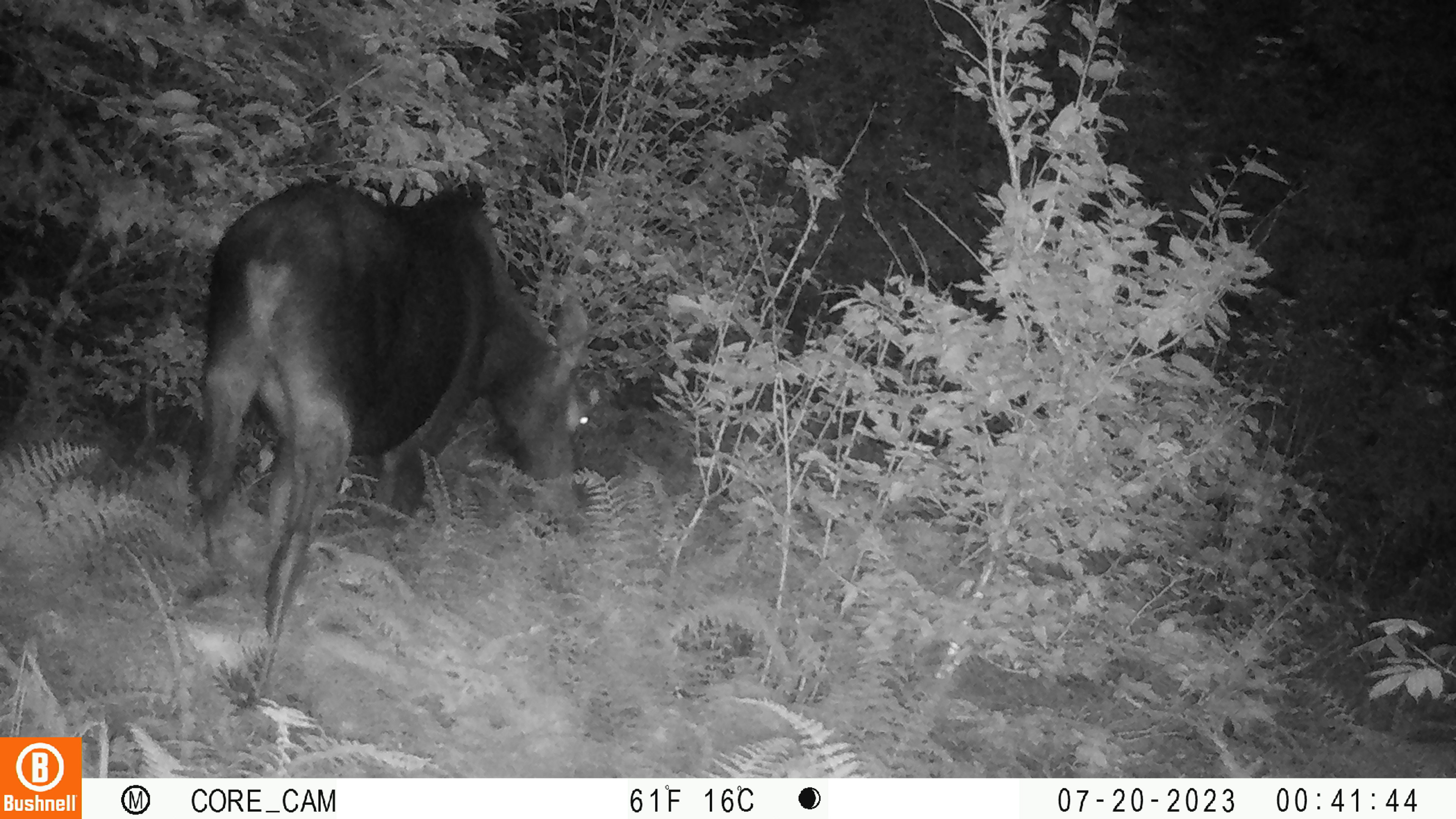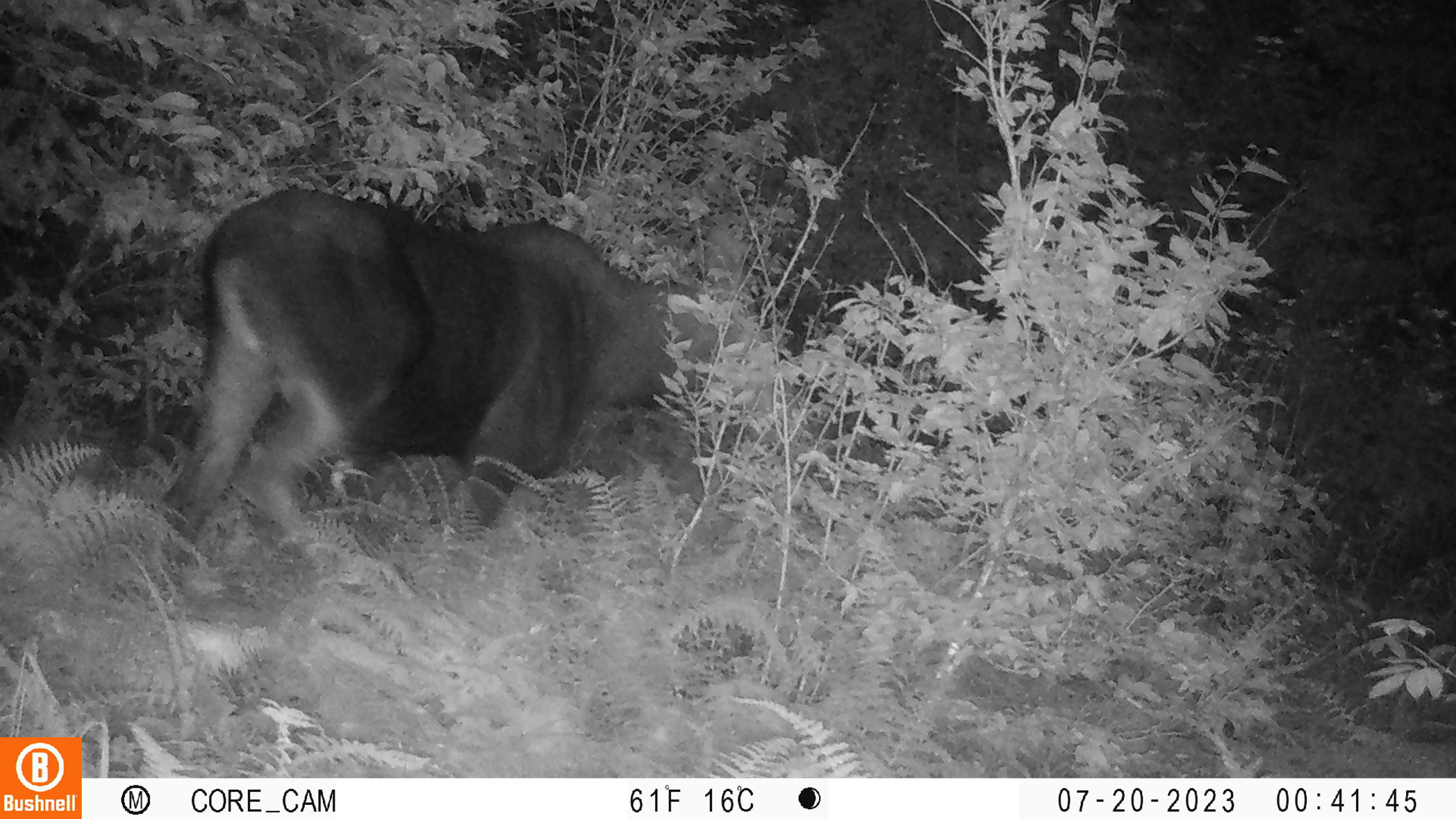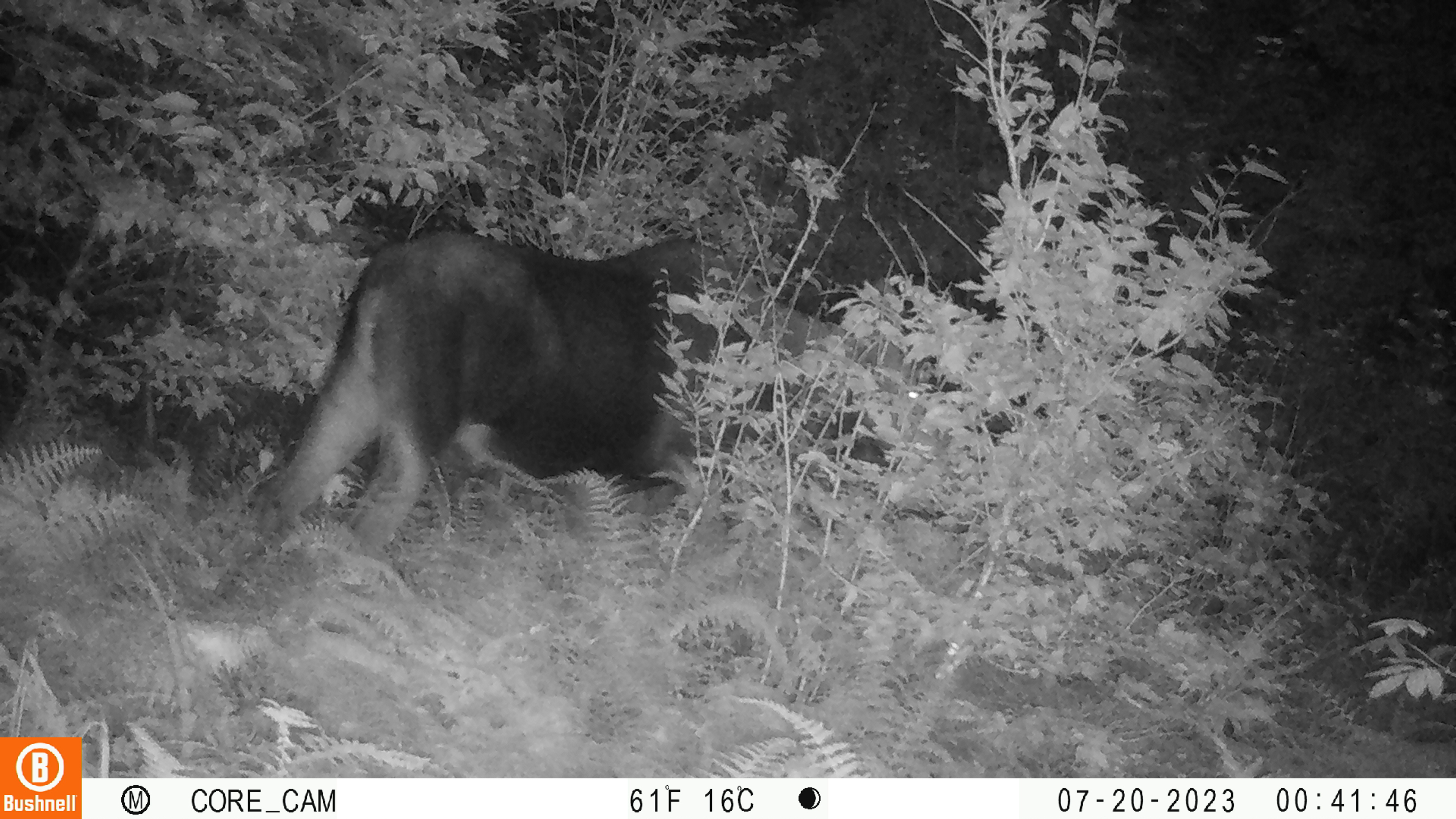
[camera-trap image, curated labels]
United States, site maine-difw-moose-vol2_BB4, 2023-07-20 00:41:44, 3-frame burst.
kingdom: Animalia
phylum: Chordata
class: Mammalia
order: Artiodactyla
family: Cervidae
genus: Alces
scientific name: Alces alces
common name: moose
Moose (Alces alces).